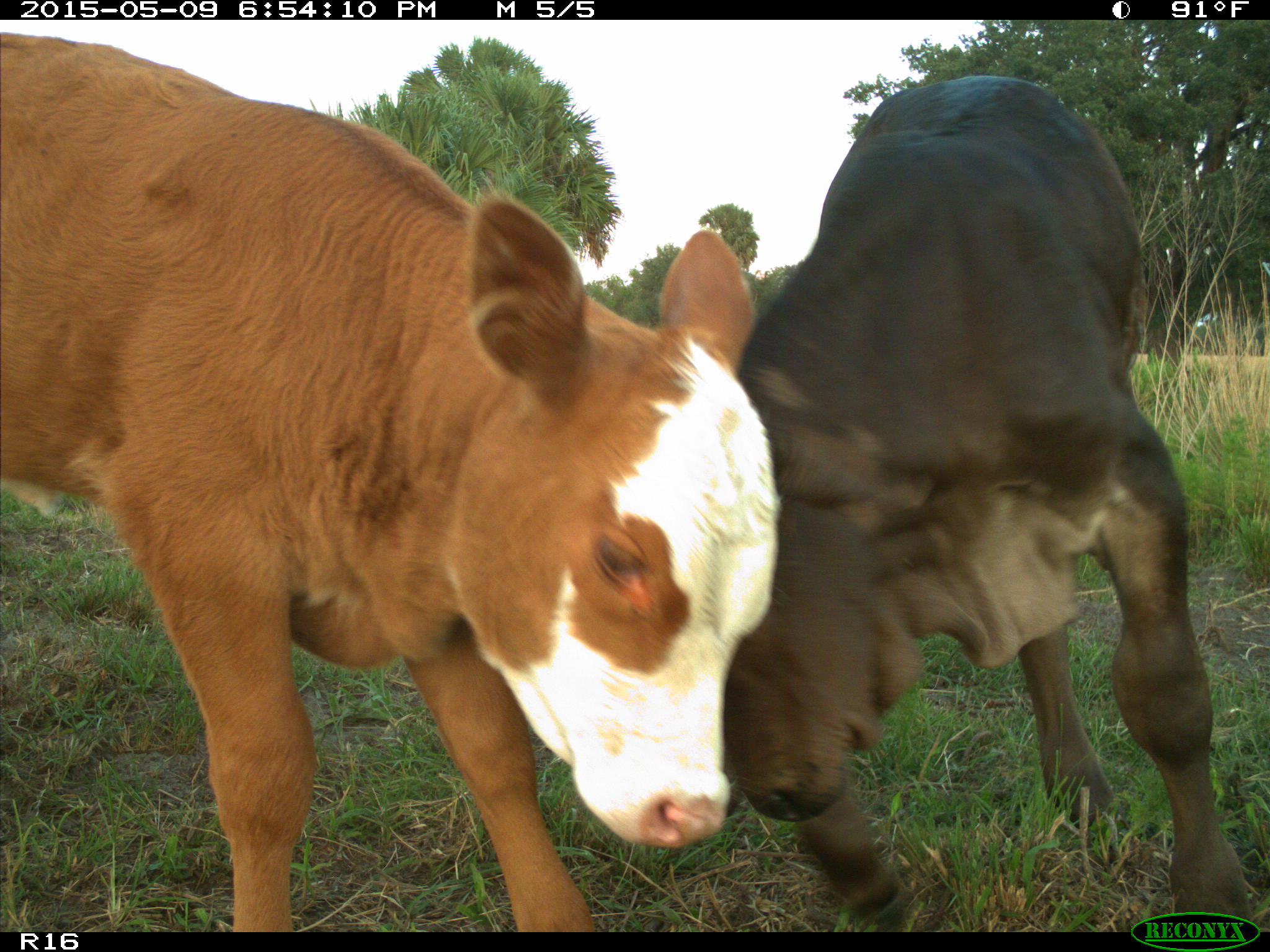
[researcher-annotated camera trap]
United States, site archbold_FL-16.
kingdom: Animalia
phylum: Chordata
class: Mammalia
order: Artiodactyla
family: Bovidae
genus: Bos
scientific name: Bos taurus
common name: domestic cow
Bos taurus (domestic cow).